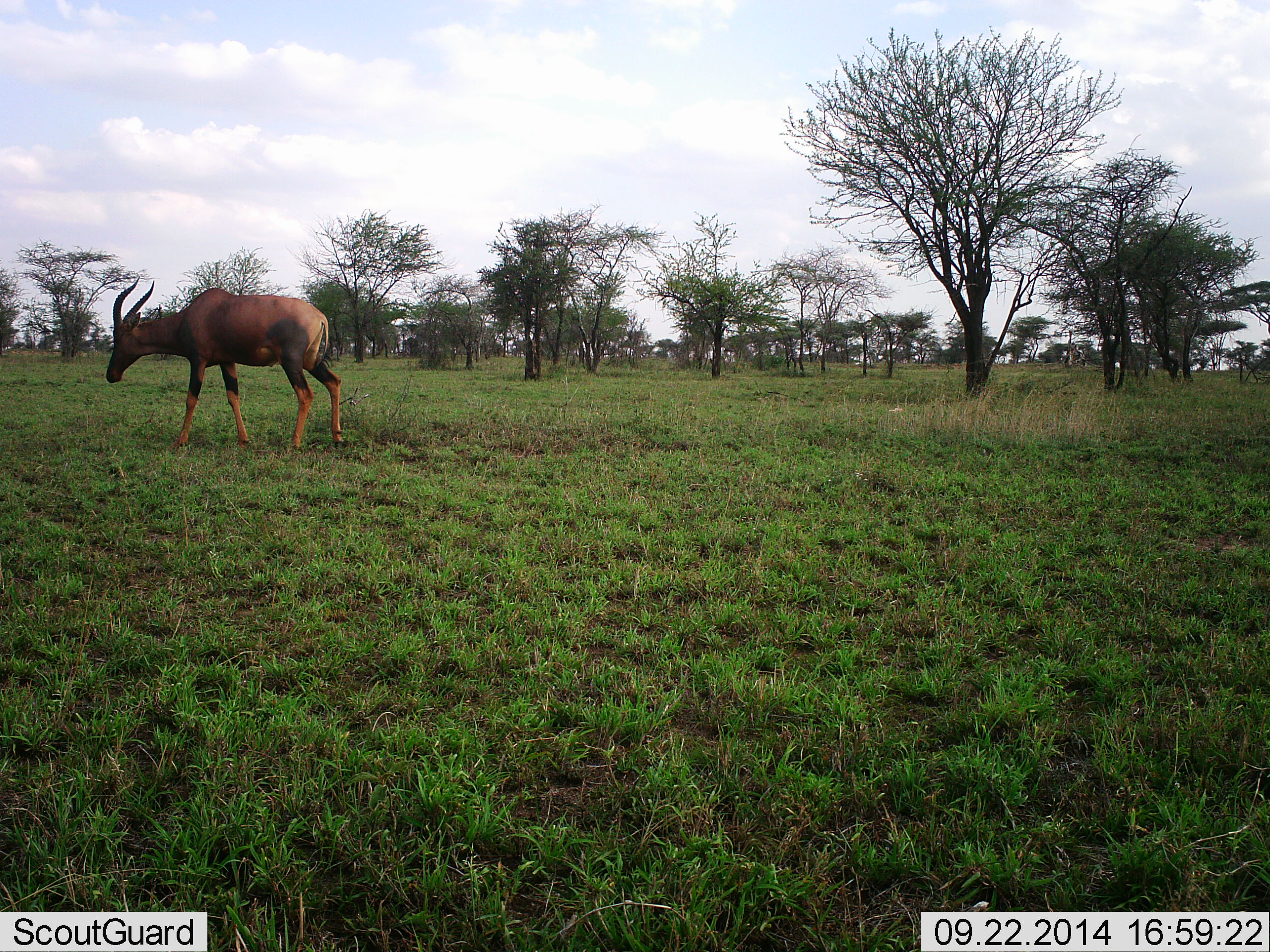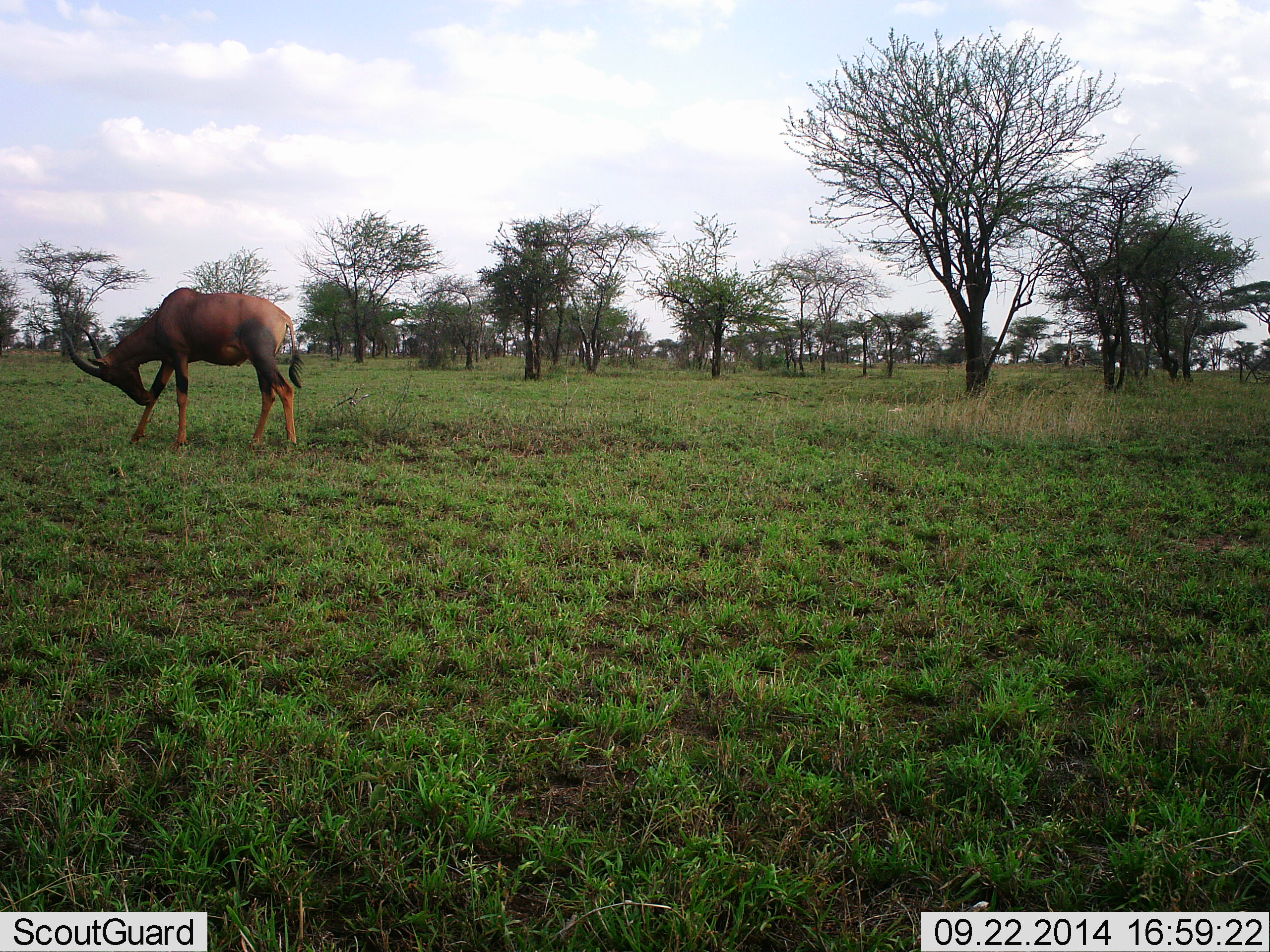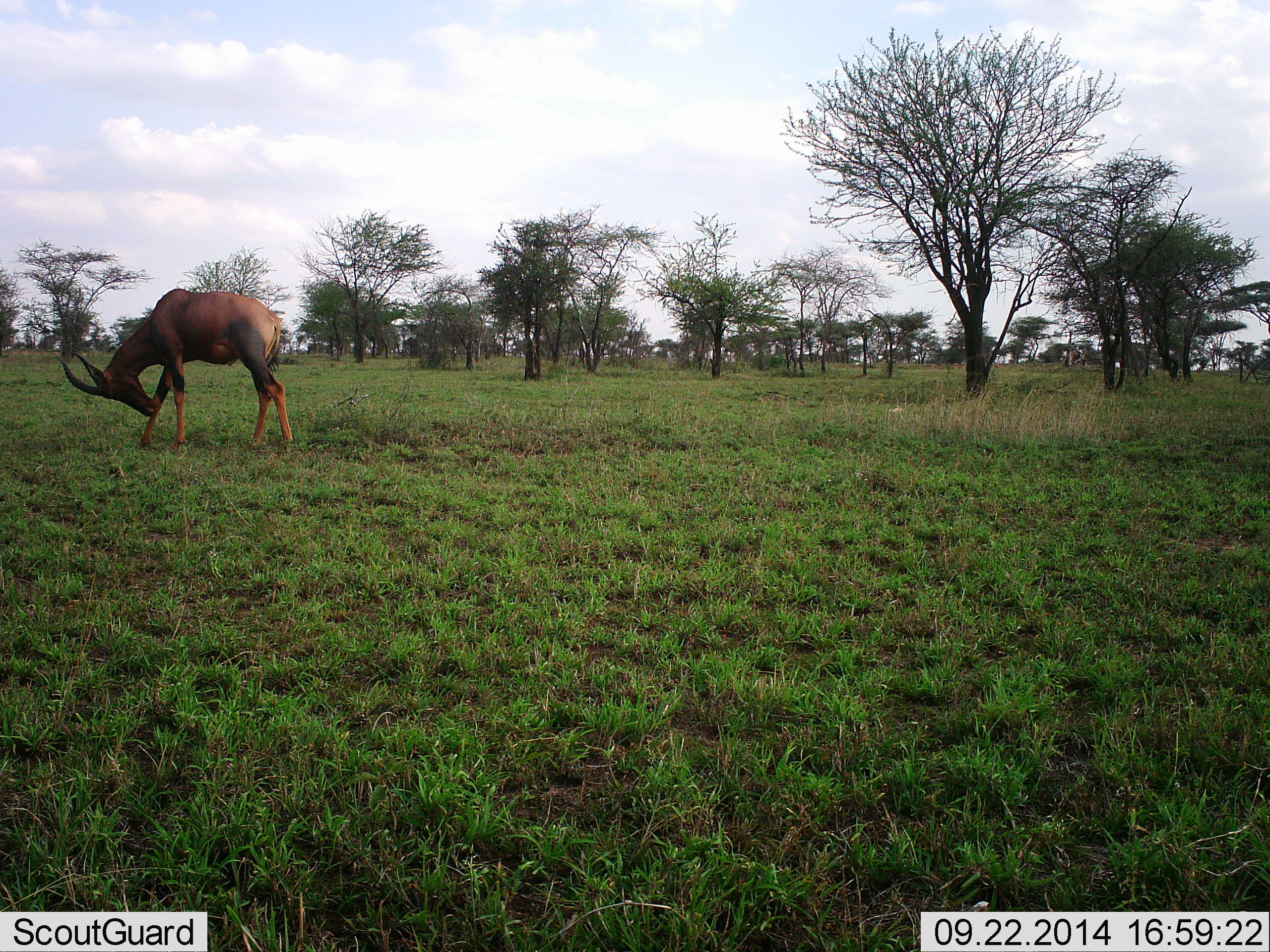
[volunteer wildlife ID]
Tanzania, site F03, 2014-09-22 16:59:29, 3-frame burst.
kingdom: Animalia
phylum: Chordata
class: Mammalia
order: Artiodactyla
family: Bovidae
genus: Damaliscus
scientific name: Damaliscus lunatus jimela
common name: topi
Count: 1.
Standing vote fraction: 80%.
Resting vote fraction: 0%.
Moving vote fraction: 20%.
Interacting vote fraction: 0%.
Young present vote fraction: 0%.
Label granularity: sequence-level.